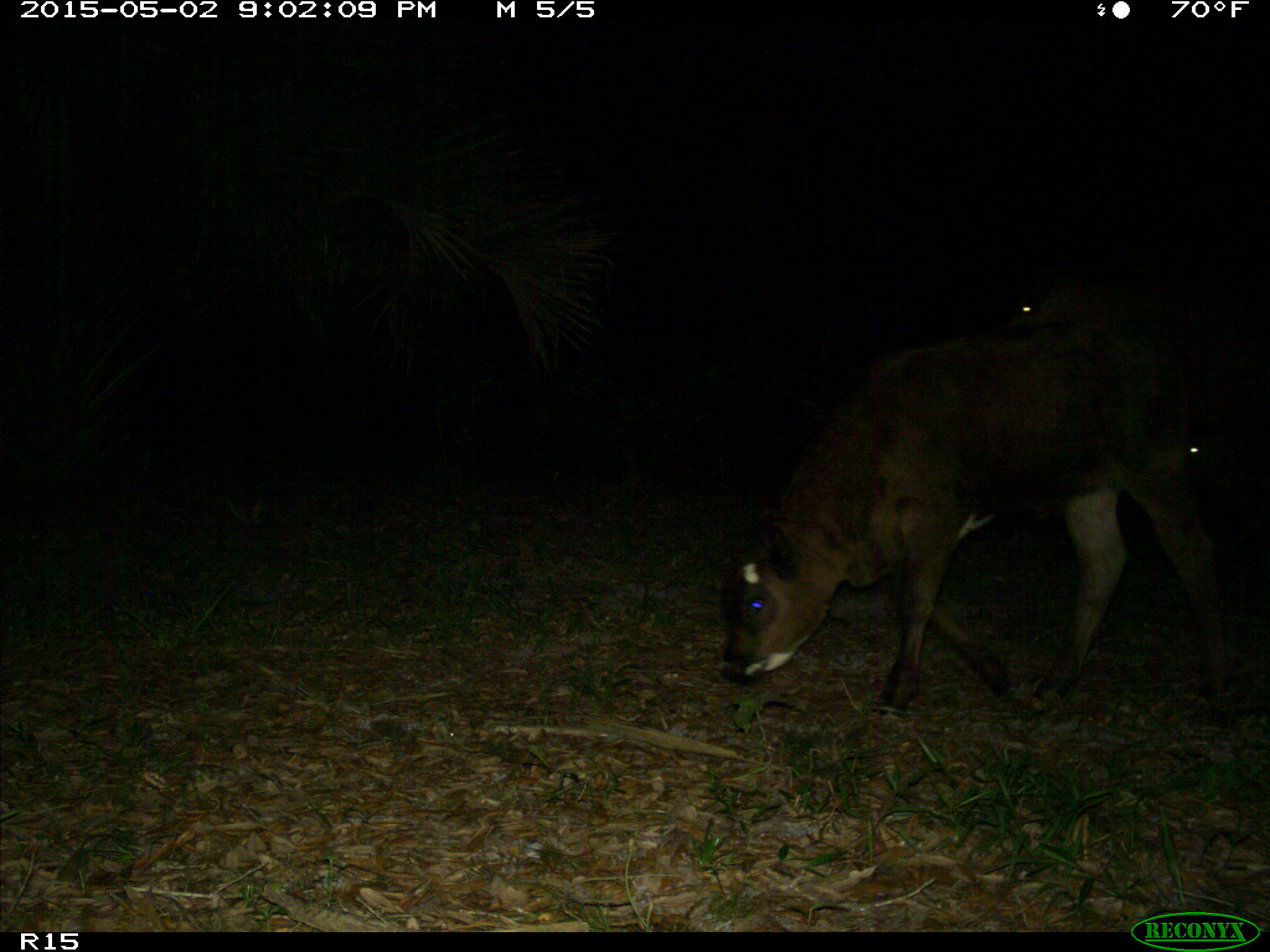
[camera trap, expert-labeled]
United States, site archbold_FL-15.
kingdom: Animalia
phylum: Chordata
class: Mammalia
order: Artiodactyla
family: Bovidae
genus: Bos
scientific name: Bos taurus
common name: domestic cow